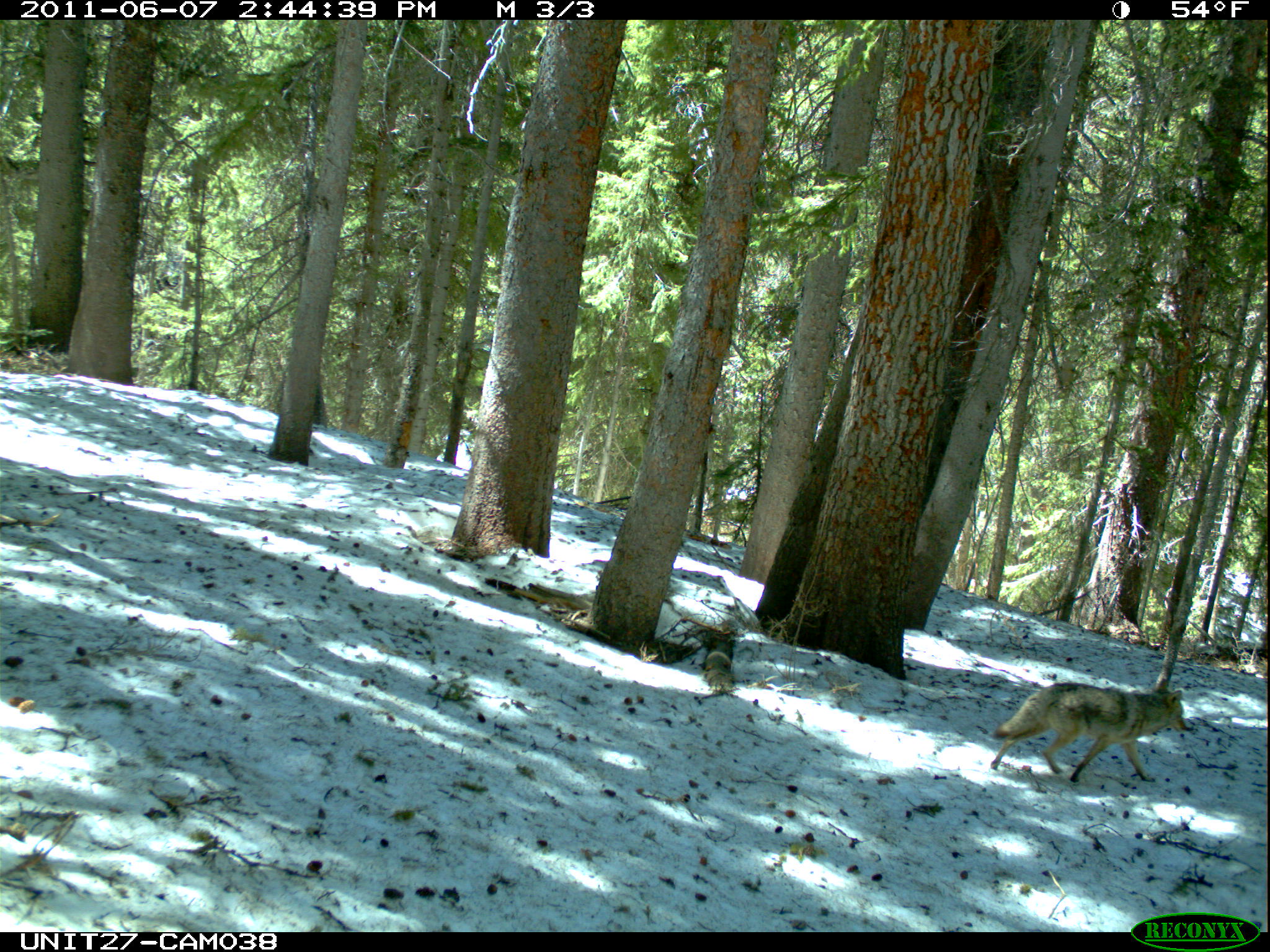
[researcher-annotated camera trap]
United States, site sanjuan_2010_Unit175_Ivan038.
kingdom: Animalia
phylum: Chordata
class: Mammalia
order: Carnivora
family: Canidae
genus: Canis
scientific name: Canis latrans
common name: coyote